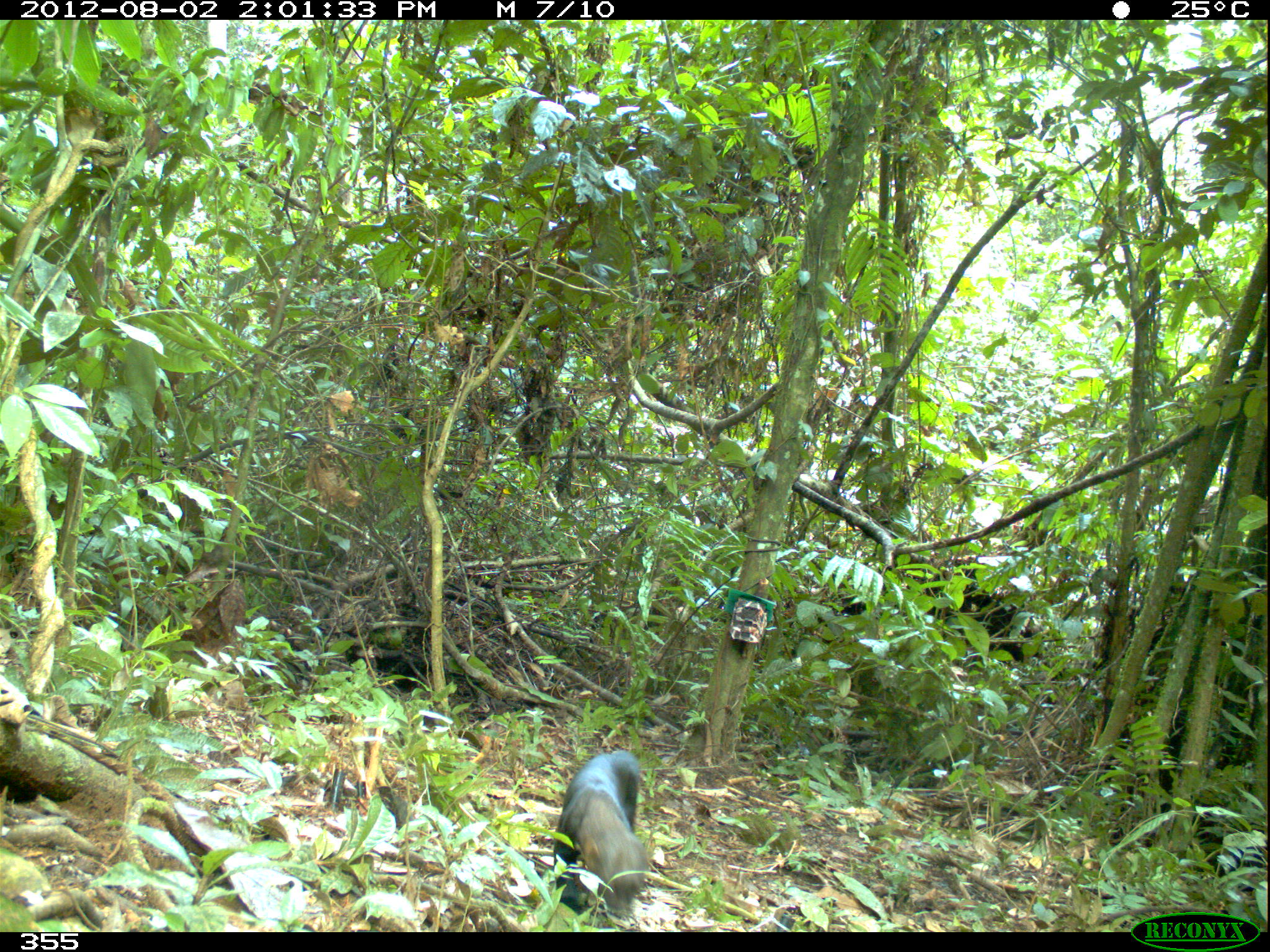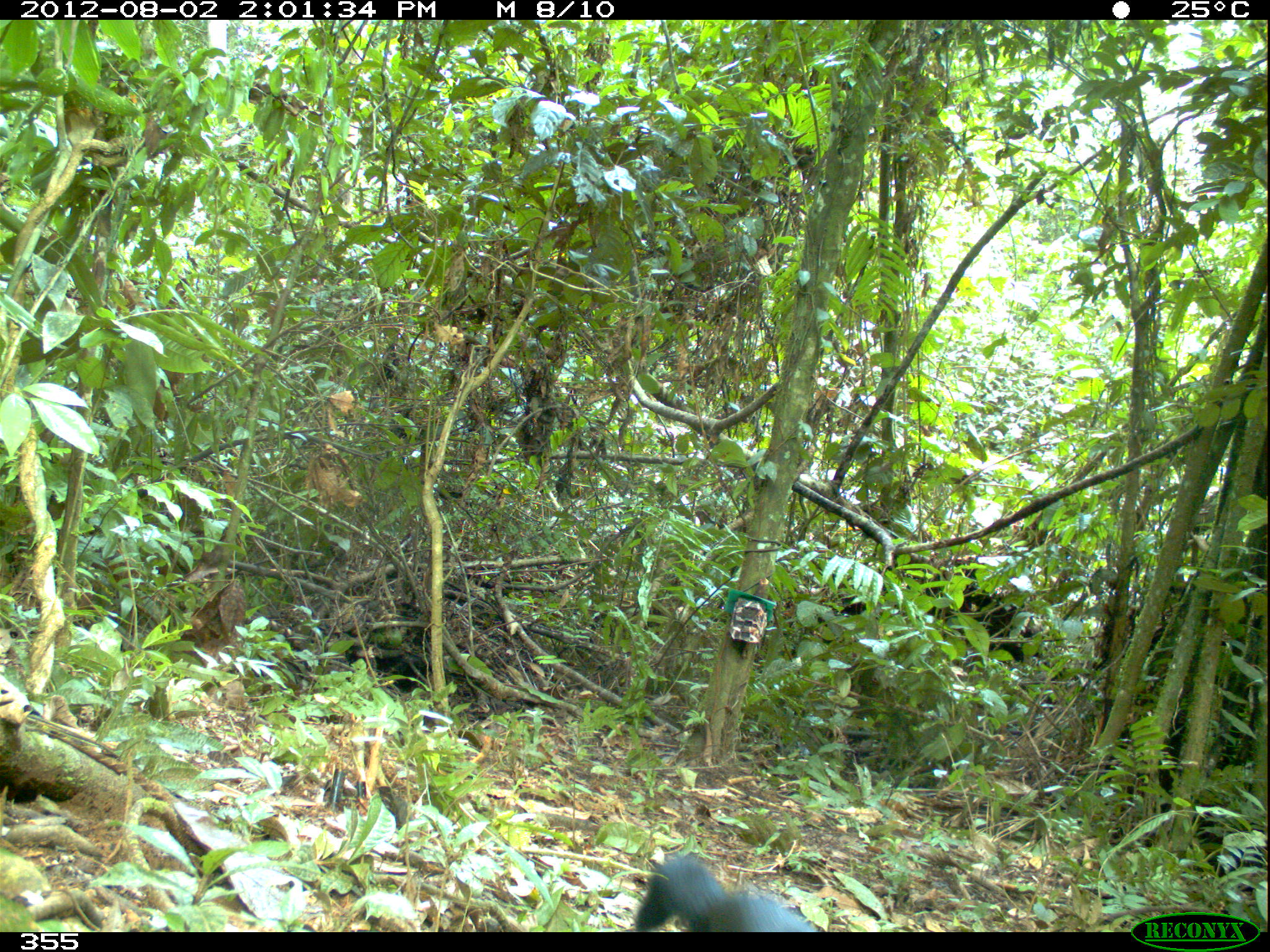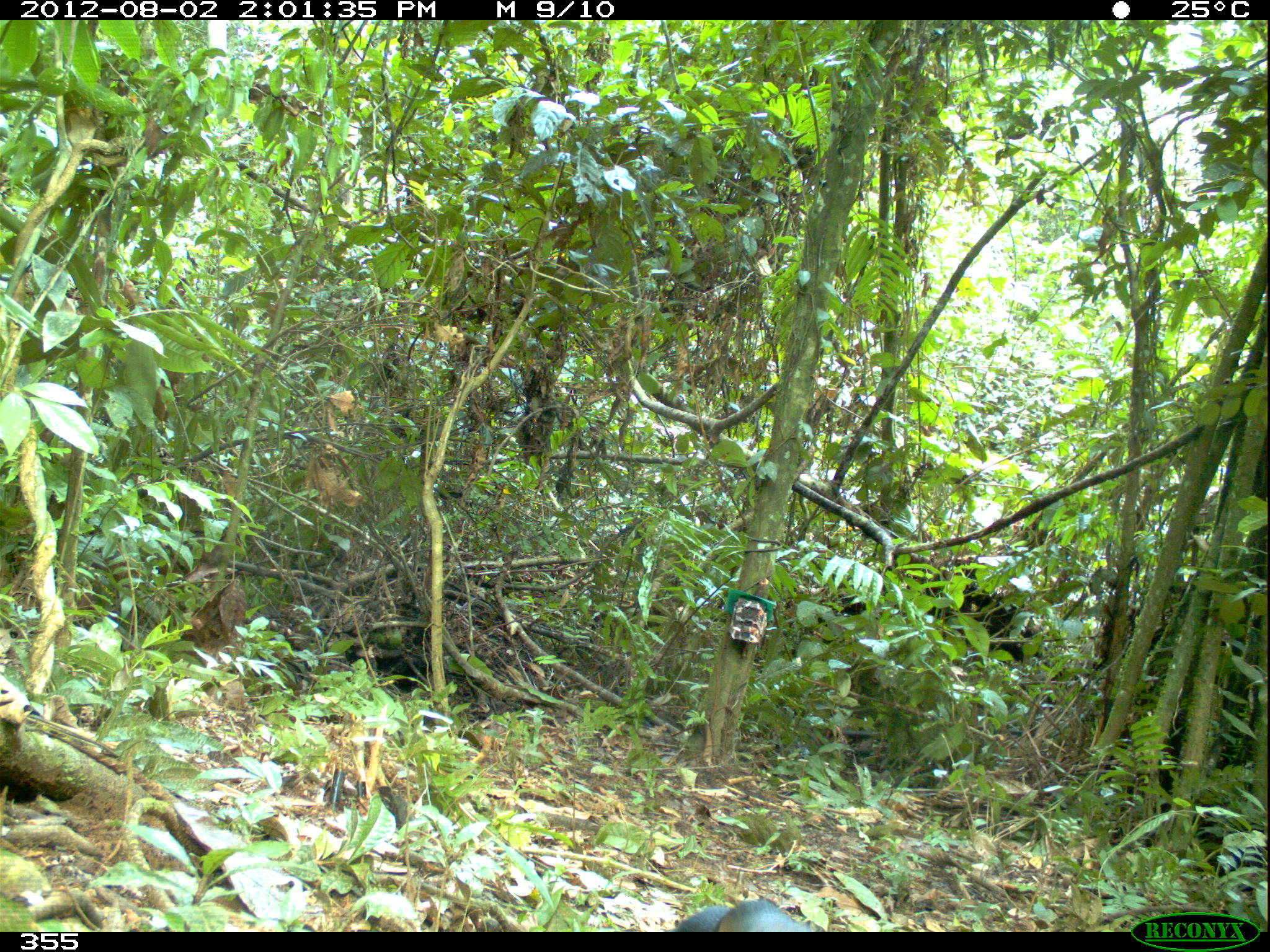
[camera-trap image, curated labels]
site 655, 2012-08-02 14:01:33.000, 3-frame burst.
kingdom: Animalia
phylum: Chordata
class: Mammalia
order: Carnivora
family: Mustelidae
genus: Eira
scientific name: Eira barbara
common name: tayra